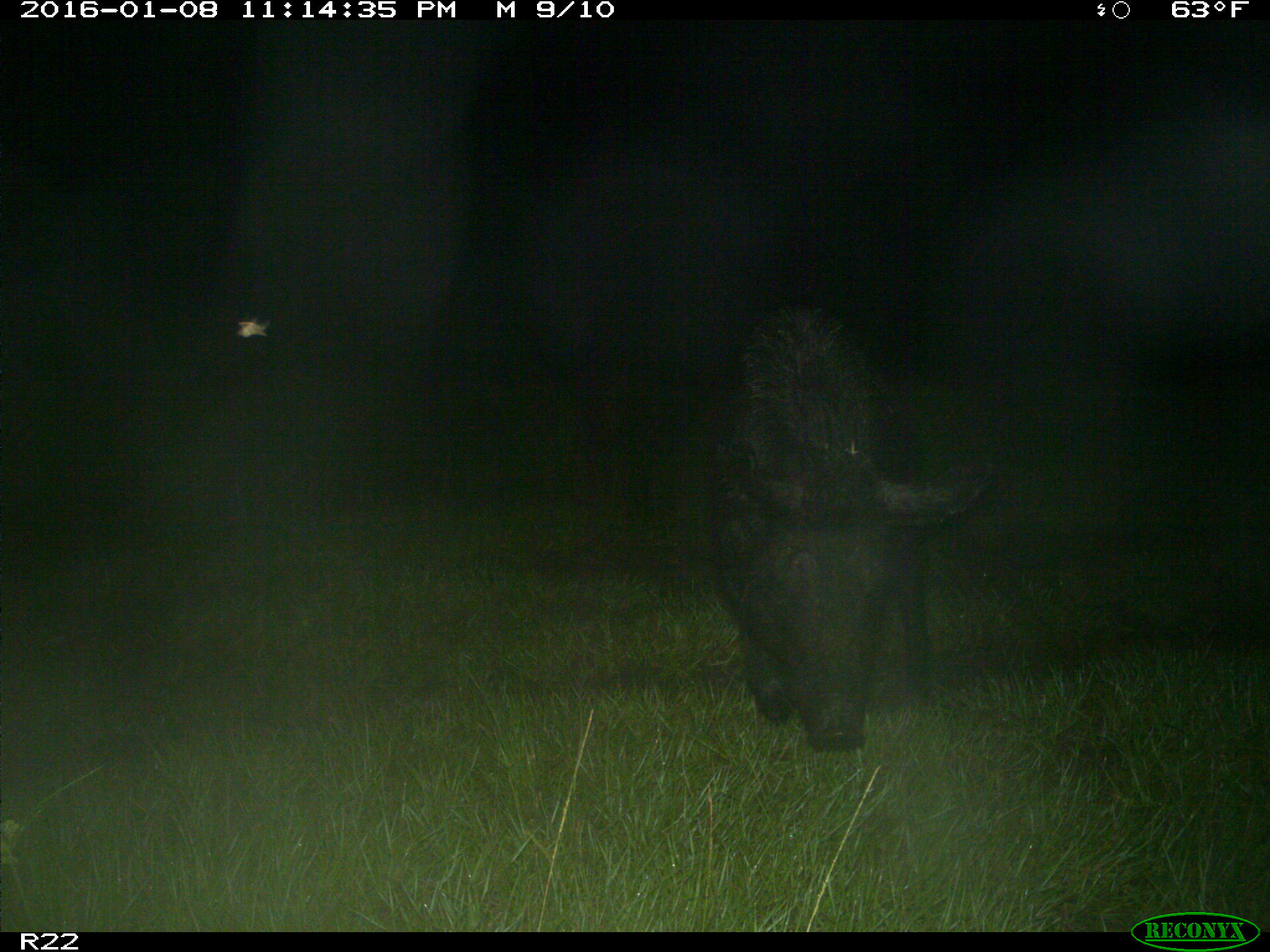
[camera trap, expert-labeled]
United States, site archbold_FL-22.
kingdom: Animalia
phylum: Chordata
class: Mammalia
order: Artiodactyla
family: Suidae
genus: Sus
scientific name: Sus scrofa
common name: wild boar